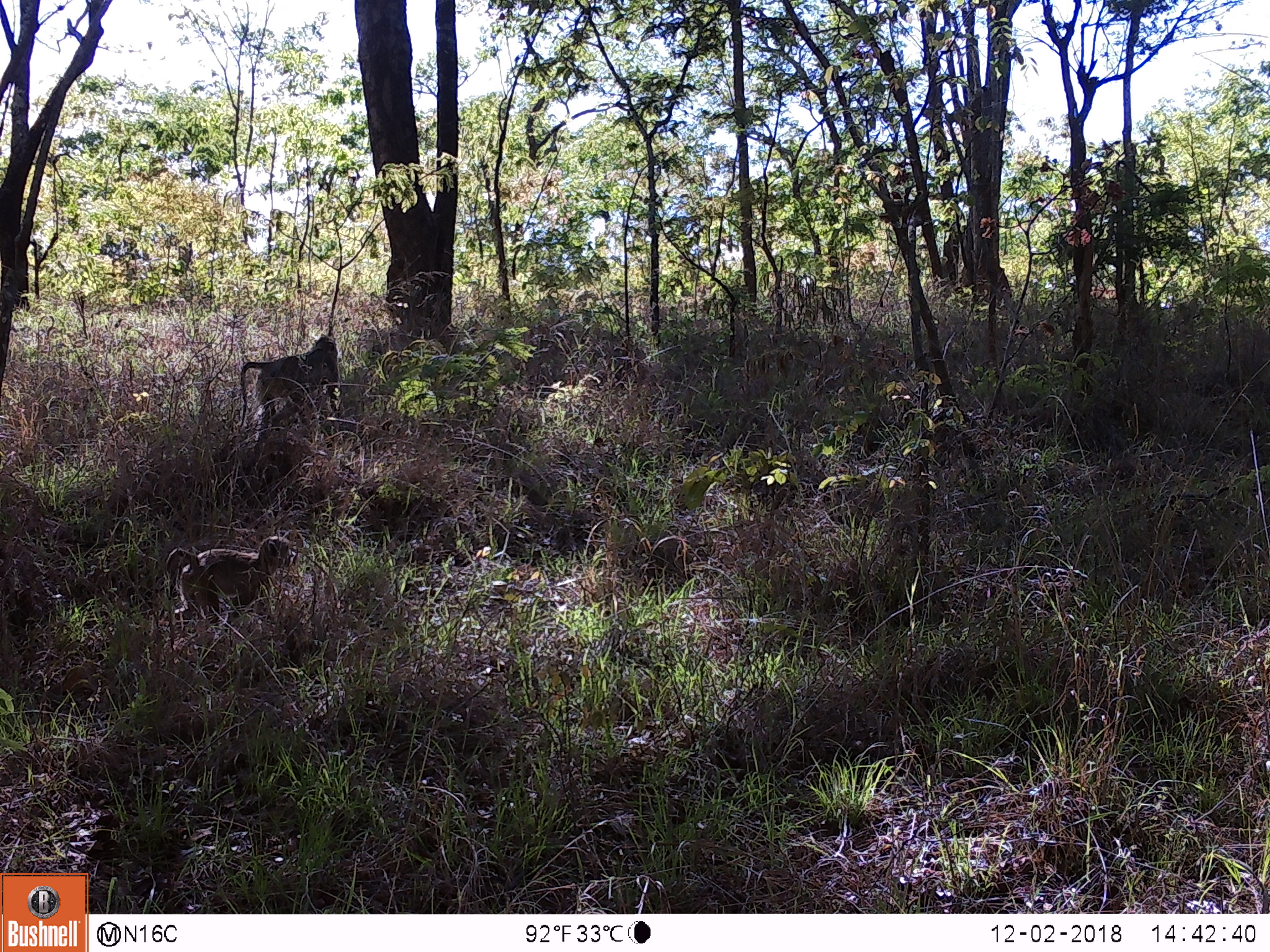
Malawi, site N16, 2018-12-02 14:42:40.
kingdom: Animalia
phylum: Chordata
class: Mammalia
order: Primates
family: Cercopithecidae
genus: Papio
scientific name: Papio cynocephalus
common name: yellow baboon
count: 2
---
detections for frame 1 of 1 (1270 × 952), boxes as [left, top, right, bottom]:
yellow baboon: [157, 530, 308, 615]; [235, 327, 344, 441]